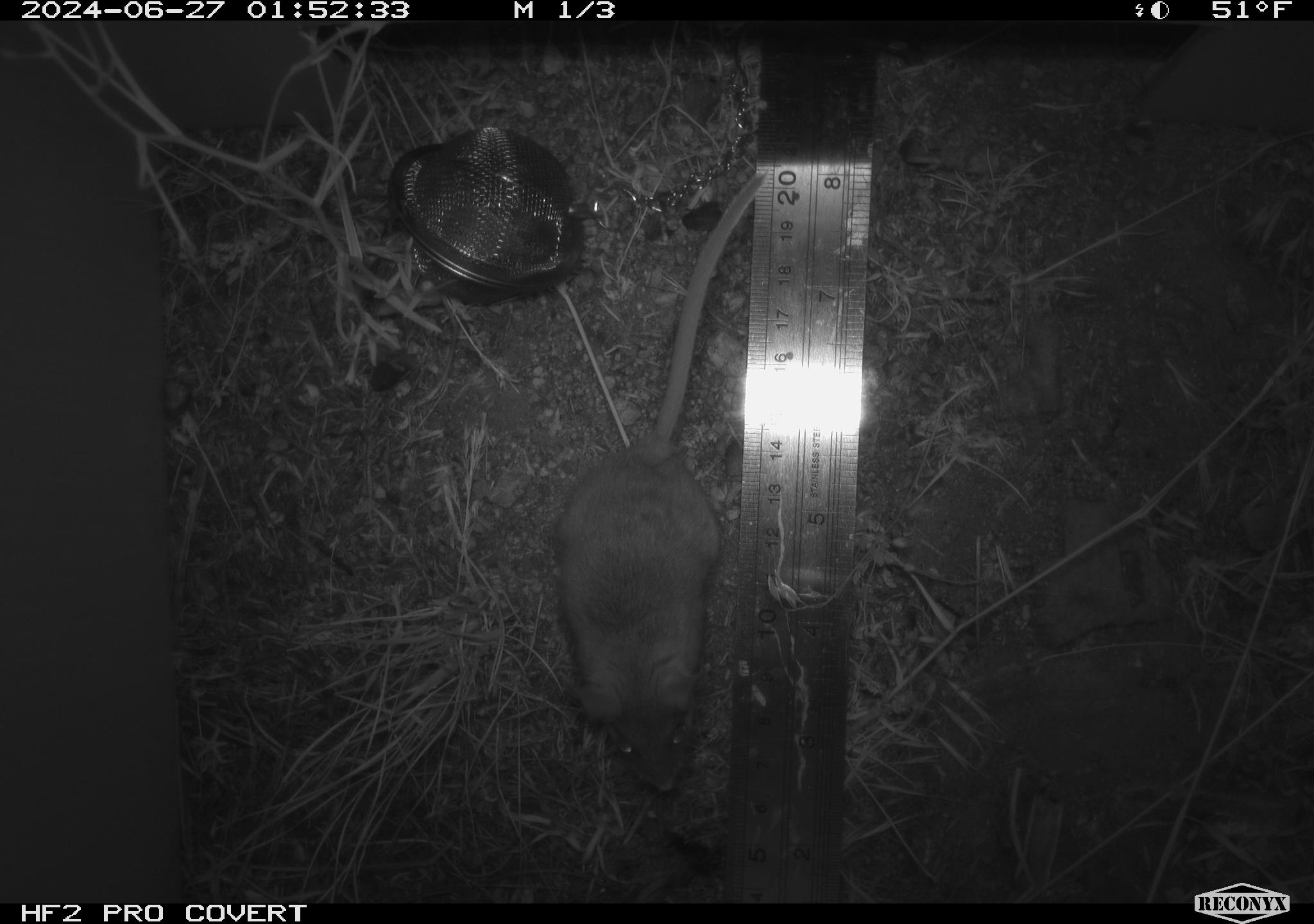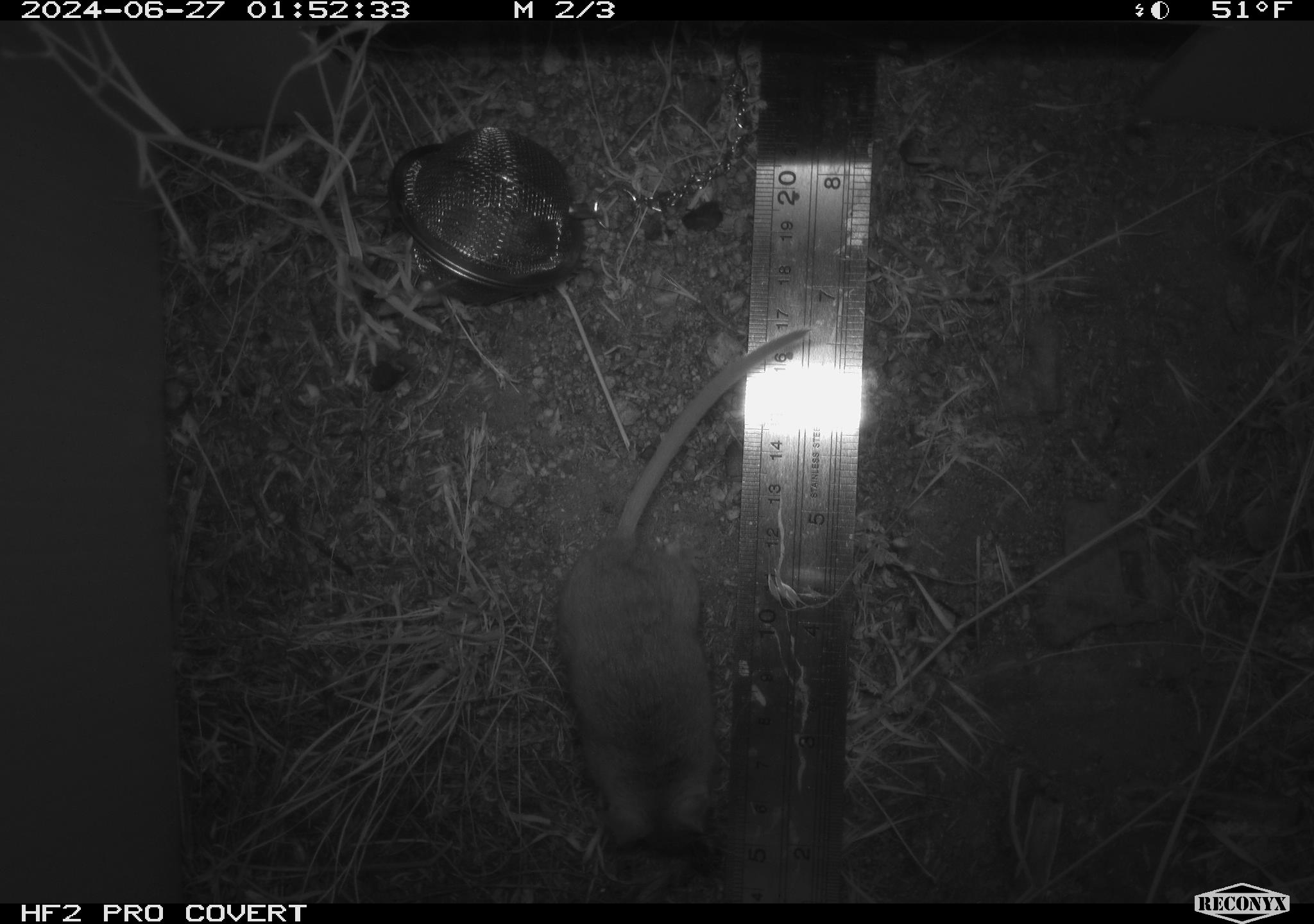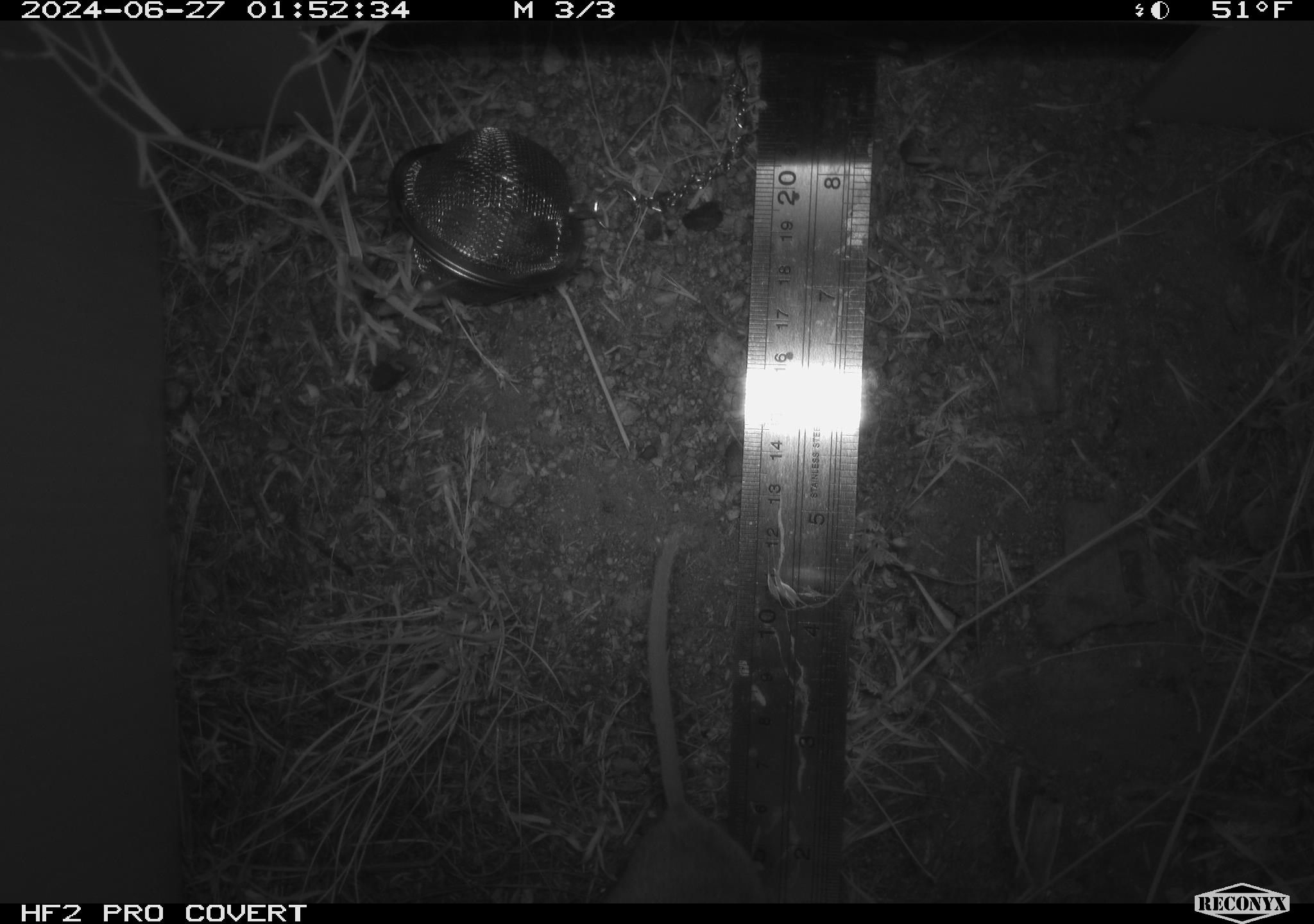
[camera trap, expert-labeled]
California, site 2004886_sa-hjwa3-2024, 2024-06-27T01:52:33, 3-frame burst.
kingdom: Animalia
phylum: Chordata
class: Mammalia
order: Rodentia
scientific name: Rodentia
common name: rodent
Rodent (Rodentia).